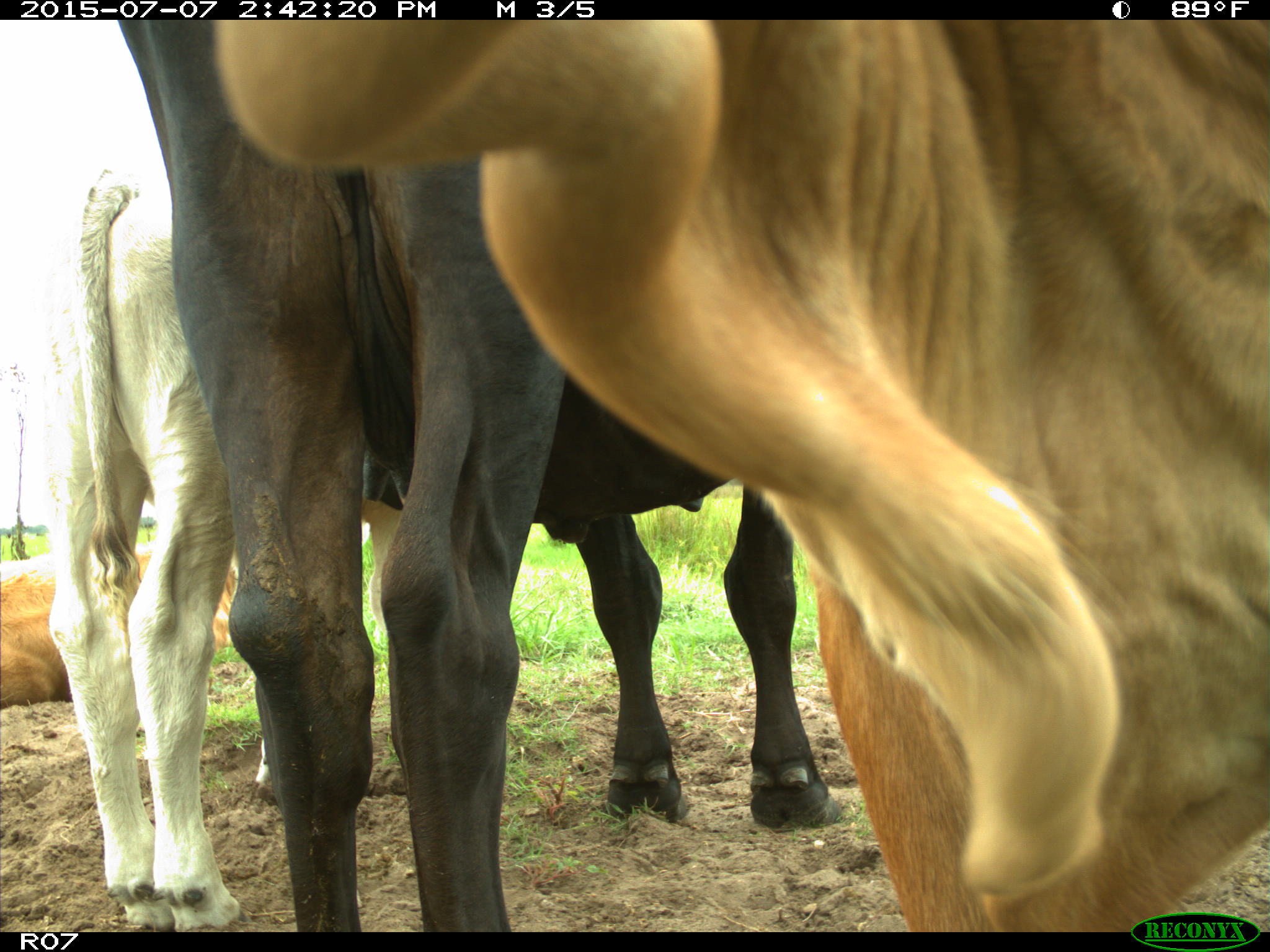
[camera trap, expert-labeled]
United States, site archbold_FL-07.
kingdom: Animalia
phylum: Chordata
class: Mammalia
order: Artiodactyla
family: Bovidae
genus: Bos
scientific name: Bos taurus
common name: domestic cow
Bos taurus (domestic cow).